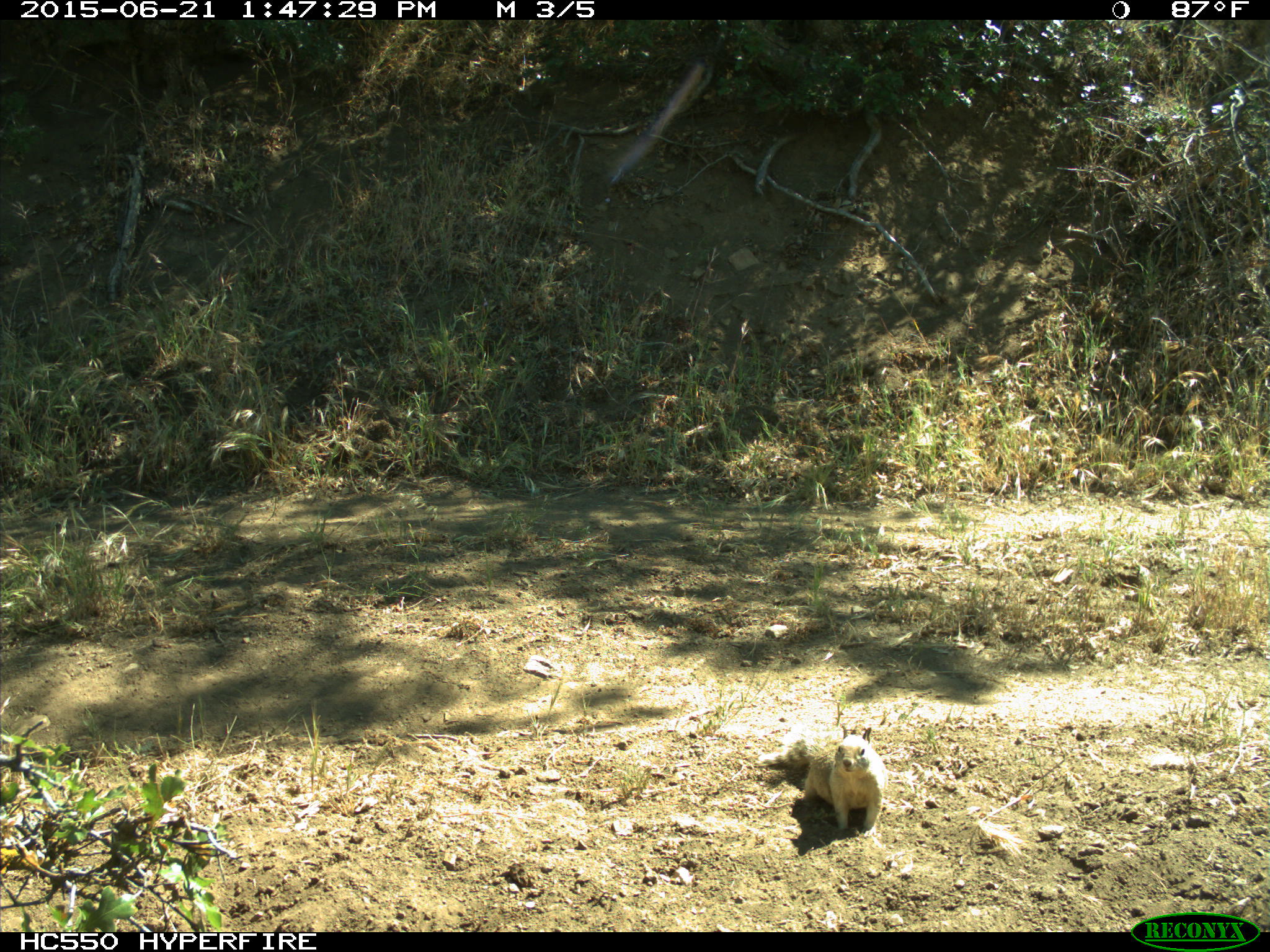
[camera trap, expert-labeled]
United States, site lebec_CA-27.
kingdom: Animalia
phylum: Chordata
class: Mammalia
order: Rodentia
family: Sciuridae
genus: Otospermophilus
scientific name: Otospermophilus beecheyi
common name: california ground squirrel